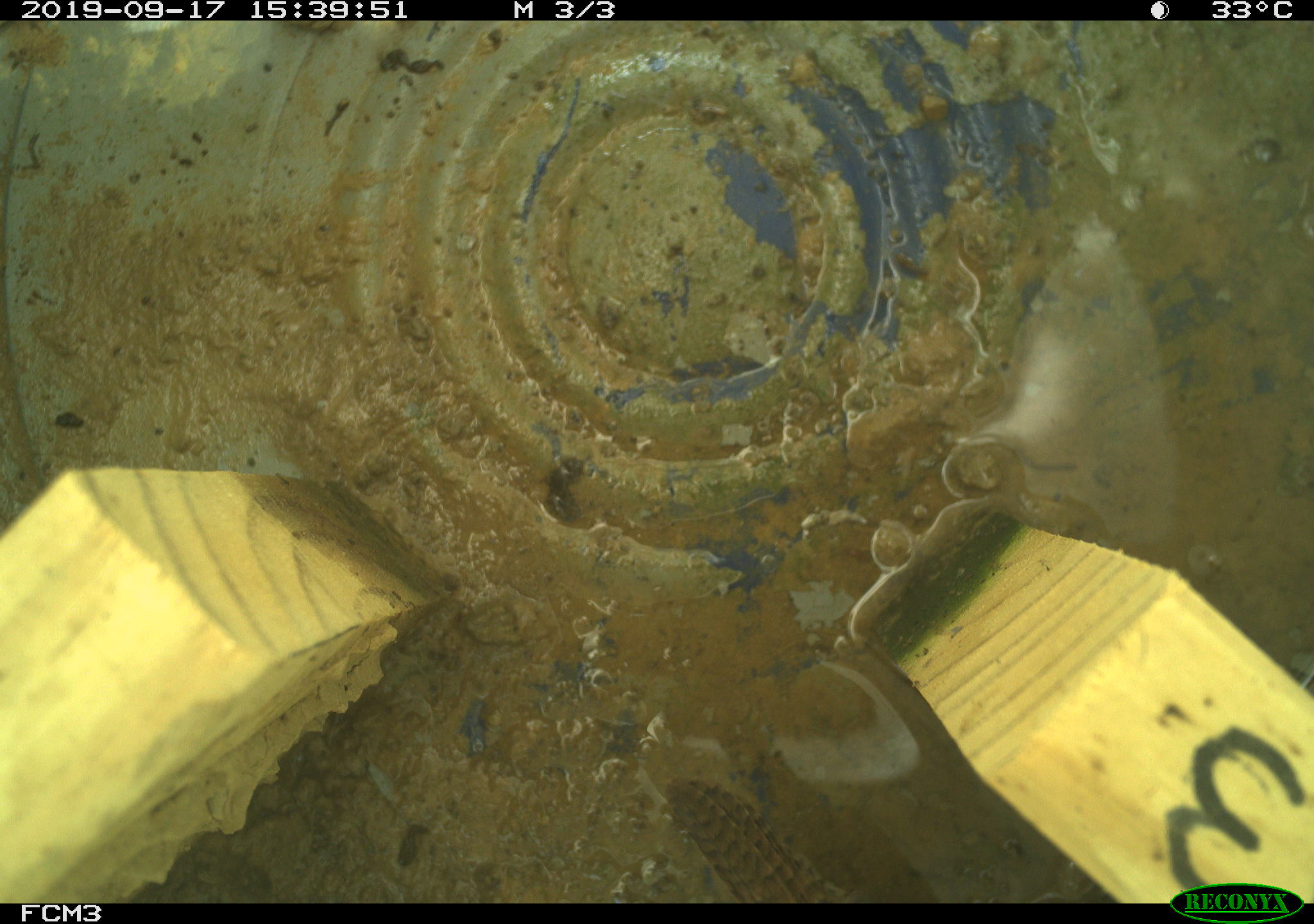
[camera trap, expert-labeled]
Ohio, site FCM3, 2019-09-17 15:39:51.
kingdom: Animalia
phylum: Chordata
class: Aves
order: Passeriformes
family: Troglodytidae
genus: Troglodytes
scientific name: Troglodytes aedon aedon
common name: northern house wren